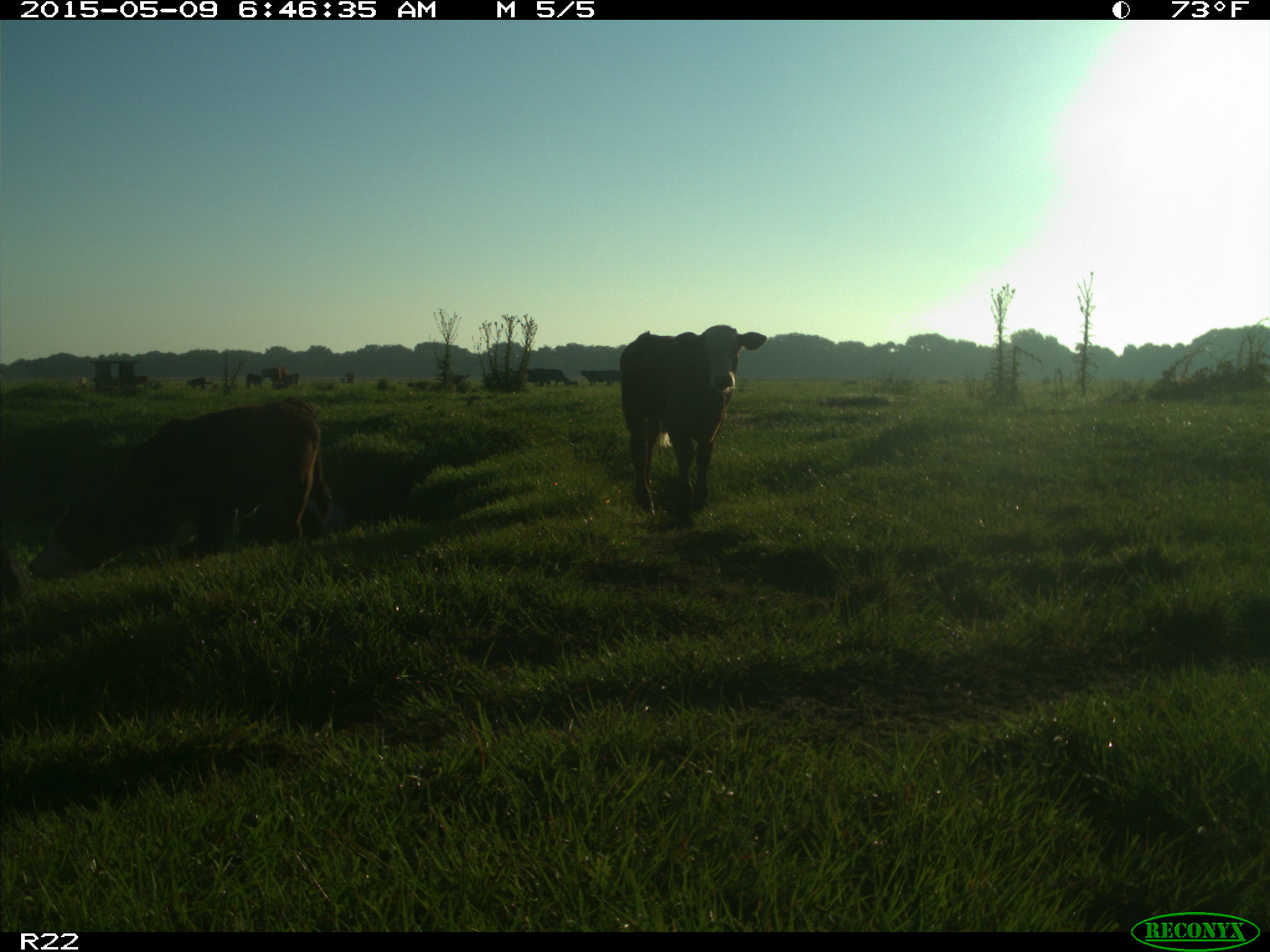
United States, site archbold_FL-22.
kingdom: Animalia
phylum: Chordata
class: Mammalia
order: Artiodactyla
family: Bovidae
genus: Bos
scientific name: Bos taurus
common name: domestic cow